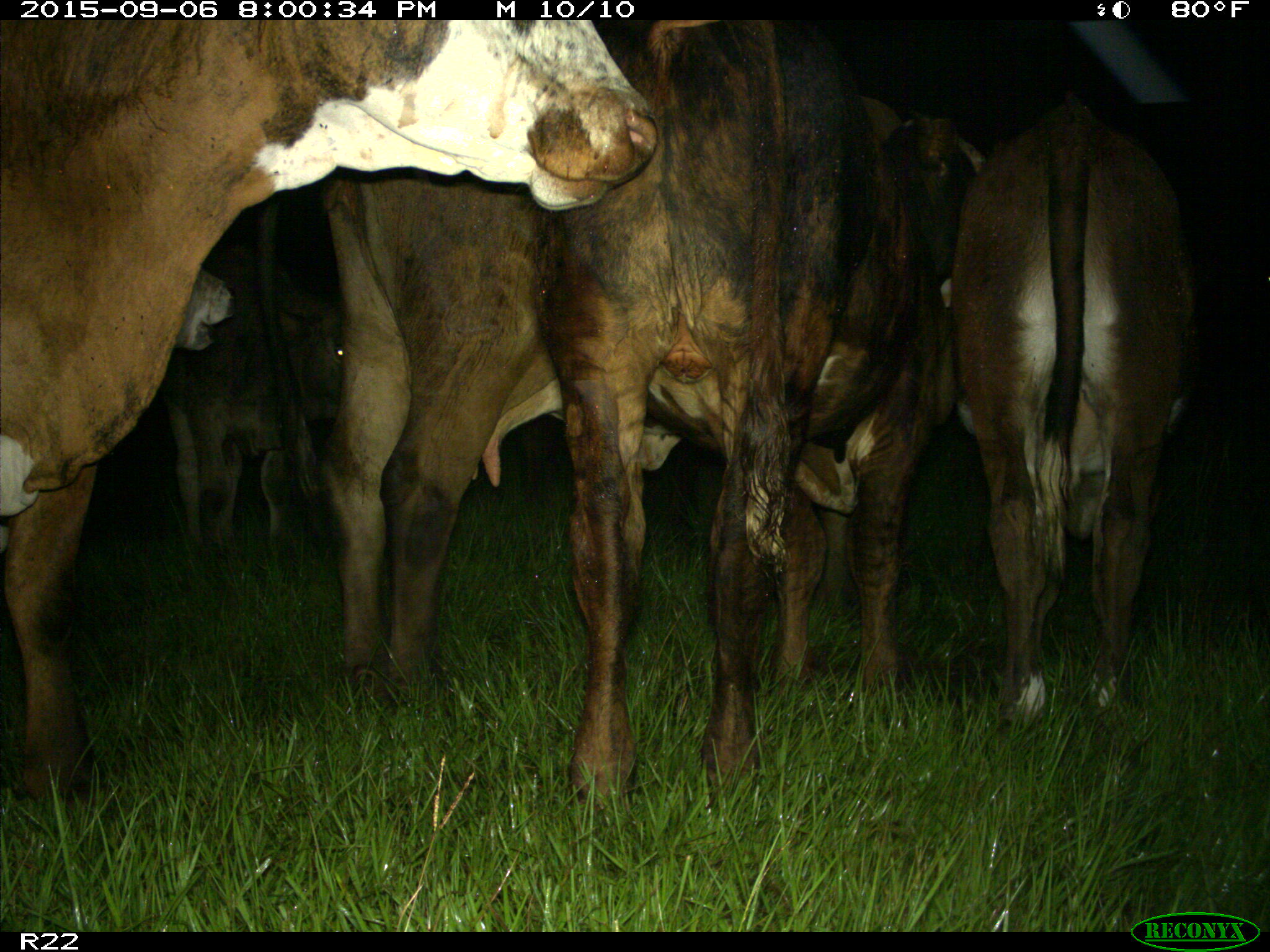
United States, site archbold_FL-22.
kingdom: Animalia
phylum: Chordata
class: Mammalia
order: Artiodactyla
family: Bovidae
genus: Bos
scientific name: Bos taurus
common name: domestic cow